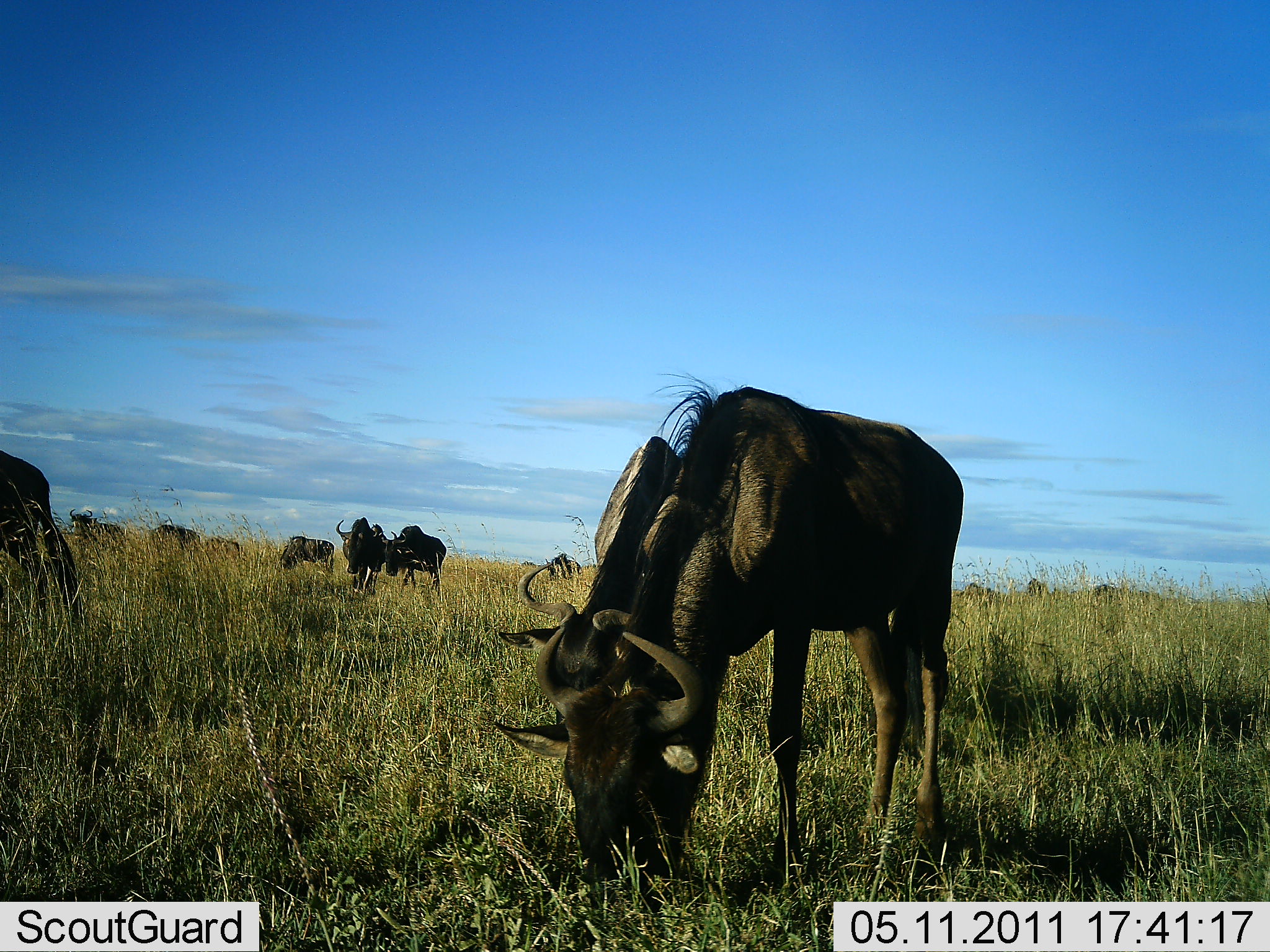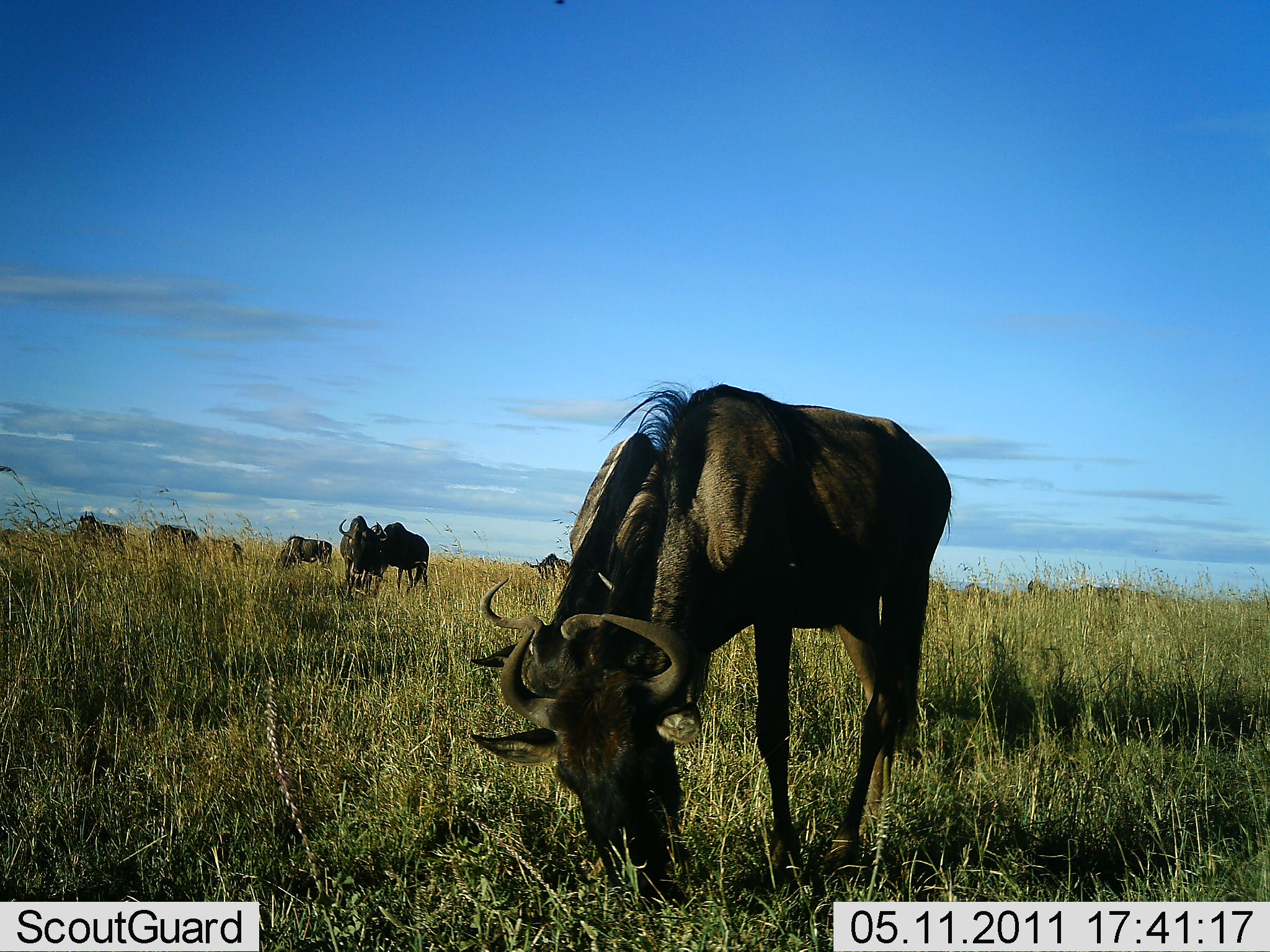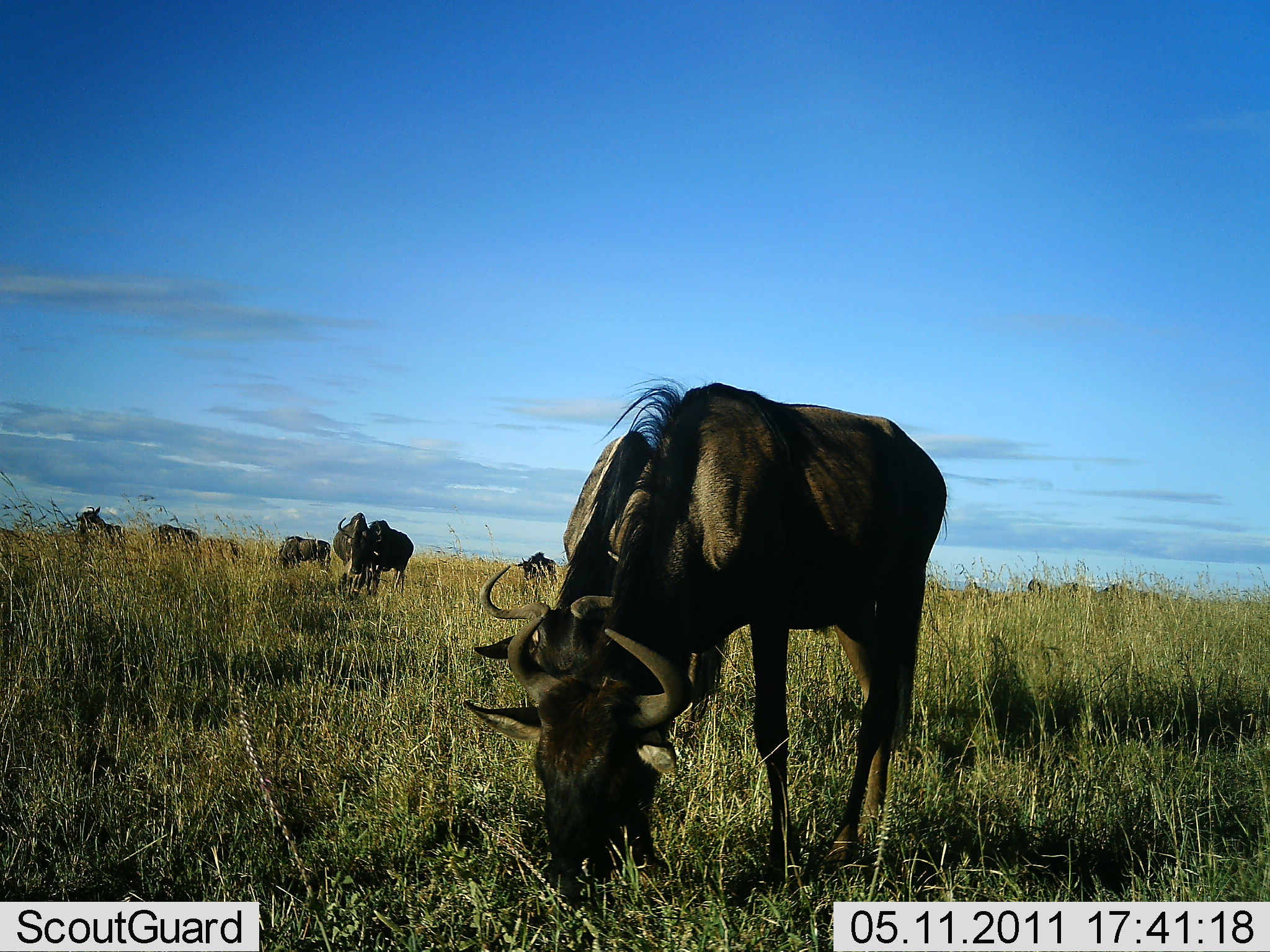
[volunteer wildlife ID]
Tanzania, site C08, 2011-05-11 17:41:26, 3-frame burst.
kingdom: Animalia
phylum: Chordata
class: Mammalia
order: Artiodactyla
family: Bovidae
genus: Connochaetes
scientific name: Connochaetes taurinus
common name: blue wildebeest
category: wildebeest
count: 11-50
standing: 21%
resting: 0%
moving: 14%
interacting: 0%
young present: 0%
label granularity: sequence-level